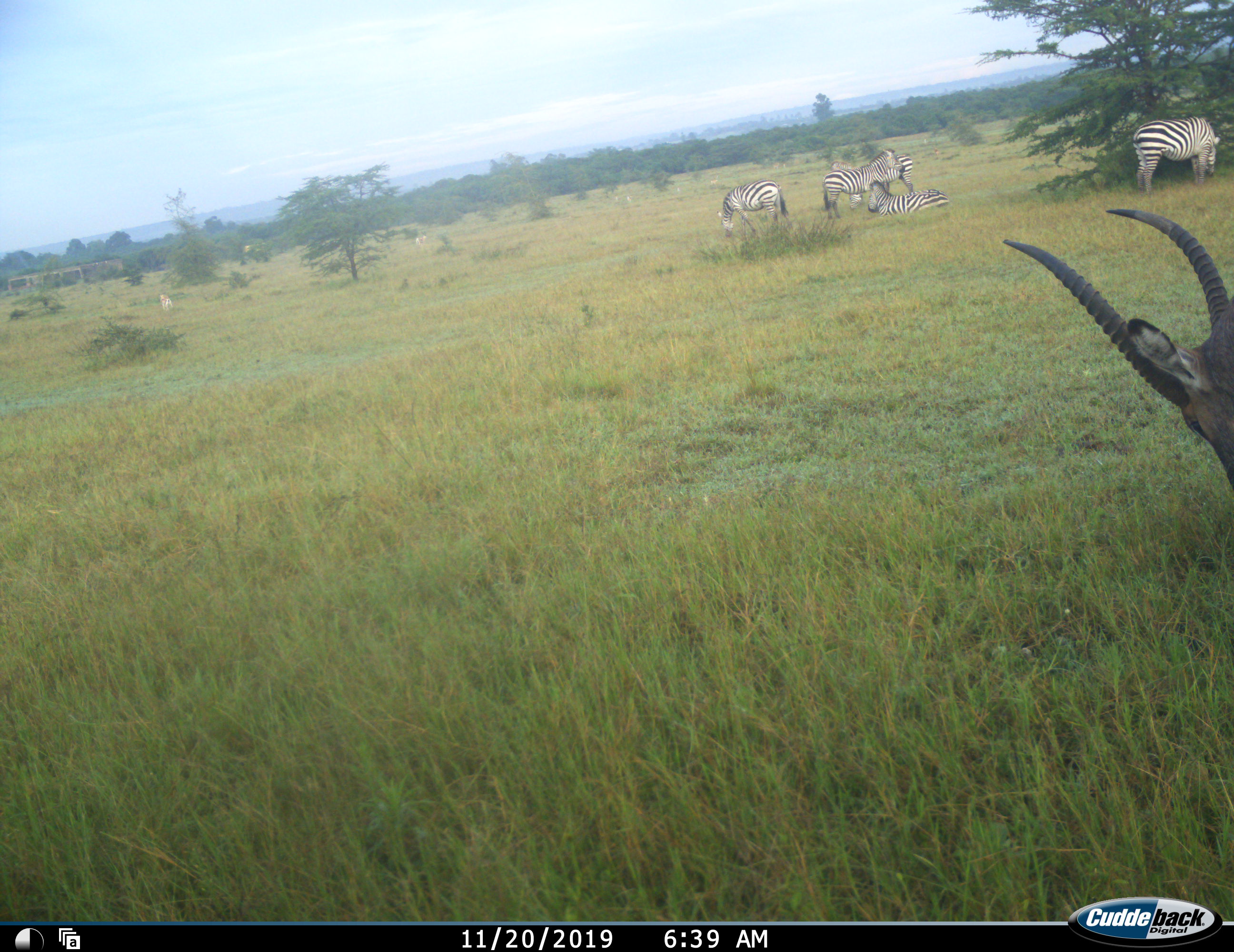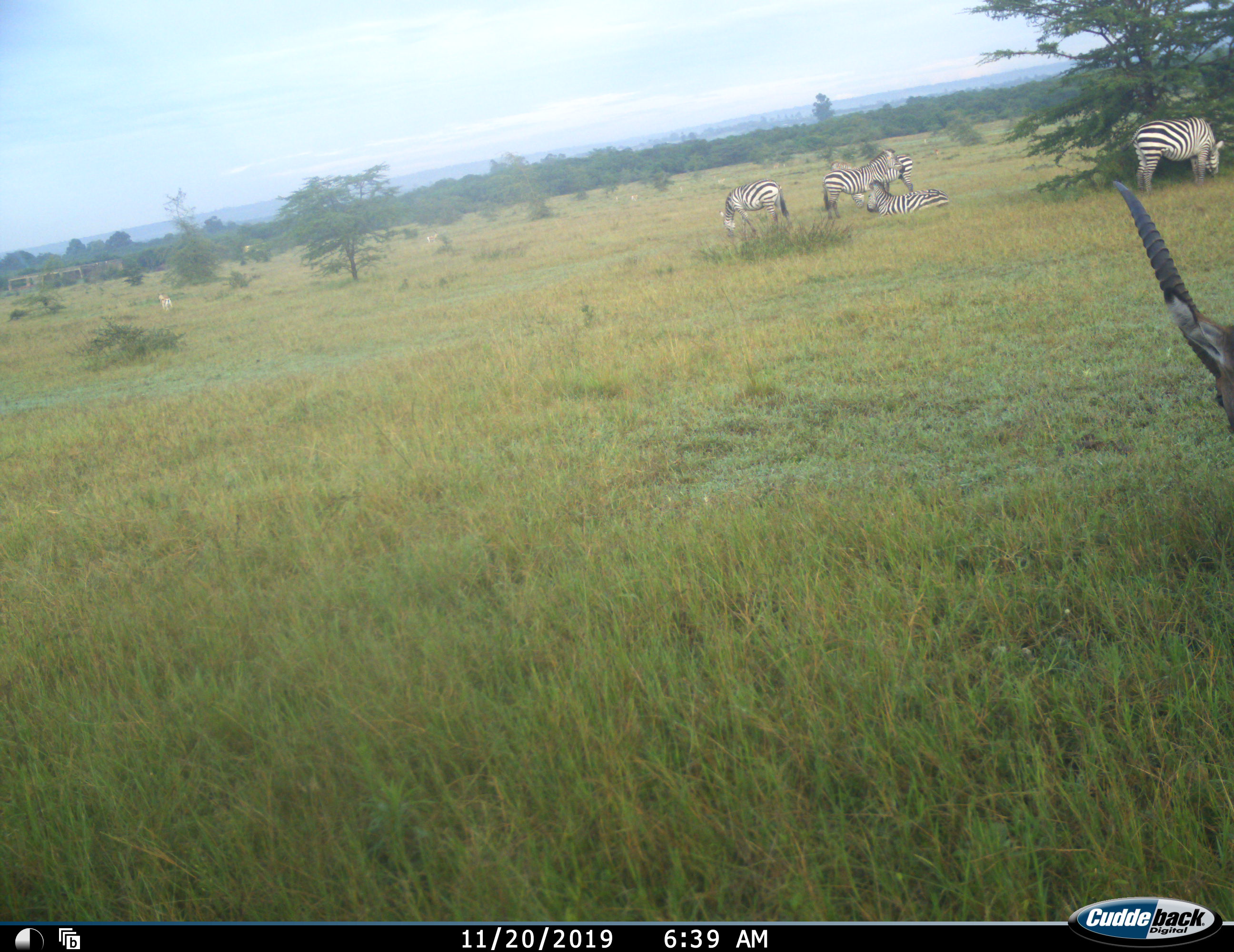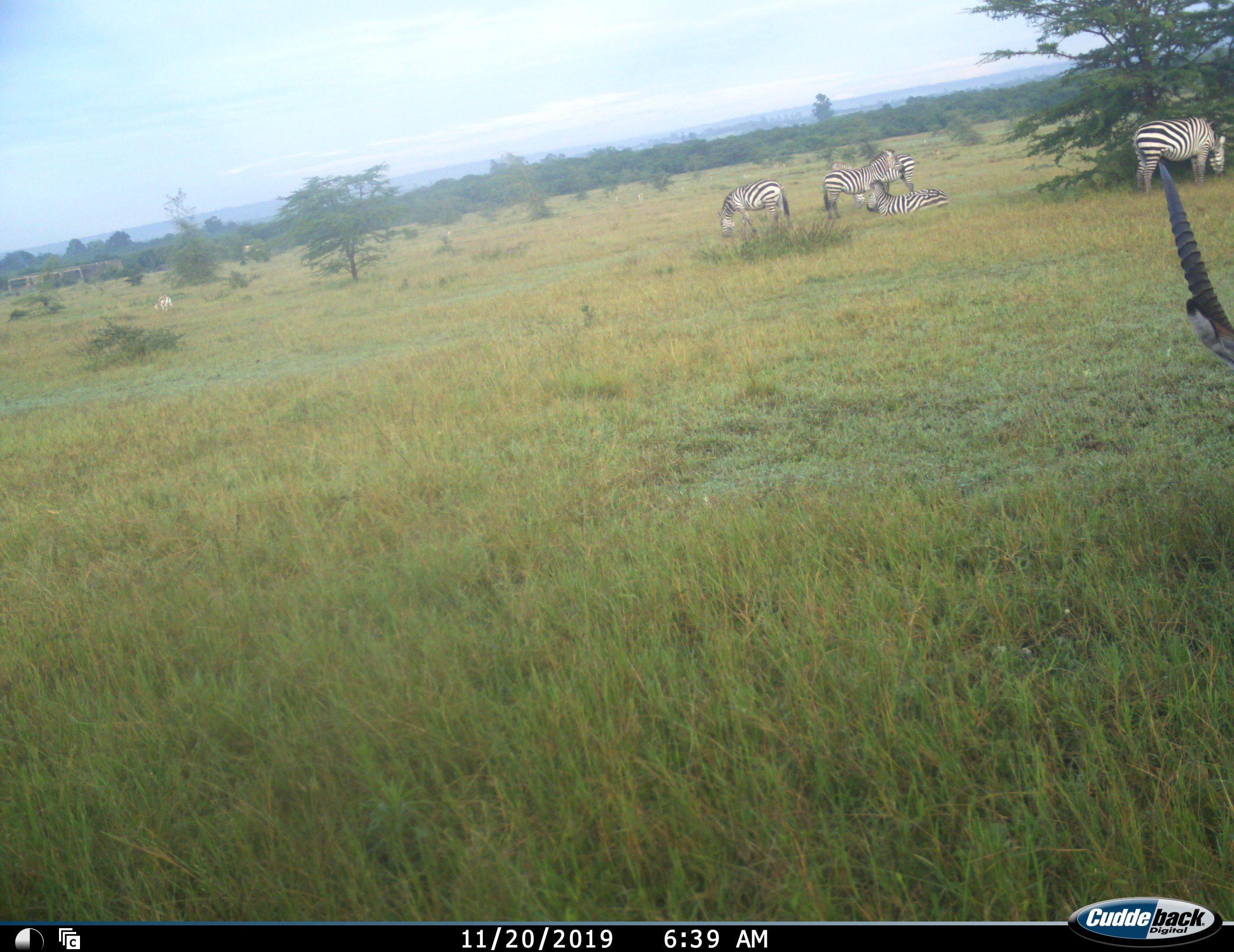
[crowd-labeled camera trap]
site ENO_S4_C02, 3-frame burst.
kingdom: Animalia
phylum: Chordata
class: Mammalia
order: Artiodactyla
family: Bovidae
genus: Kobus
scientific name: Kobus ellipsiprymnus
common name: waterbuck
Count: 1.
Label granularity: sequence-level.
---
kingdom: Animalia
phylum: Chordata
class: Mammalia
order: Perissodactyla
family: Equidae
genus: Equus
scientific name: Equus quagga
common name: plains zebra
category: zebraplains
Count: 5.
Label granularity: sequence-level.